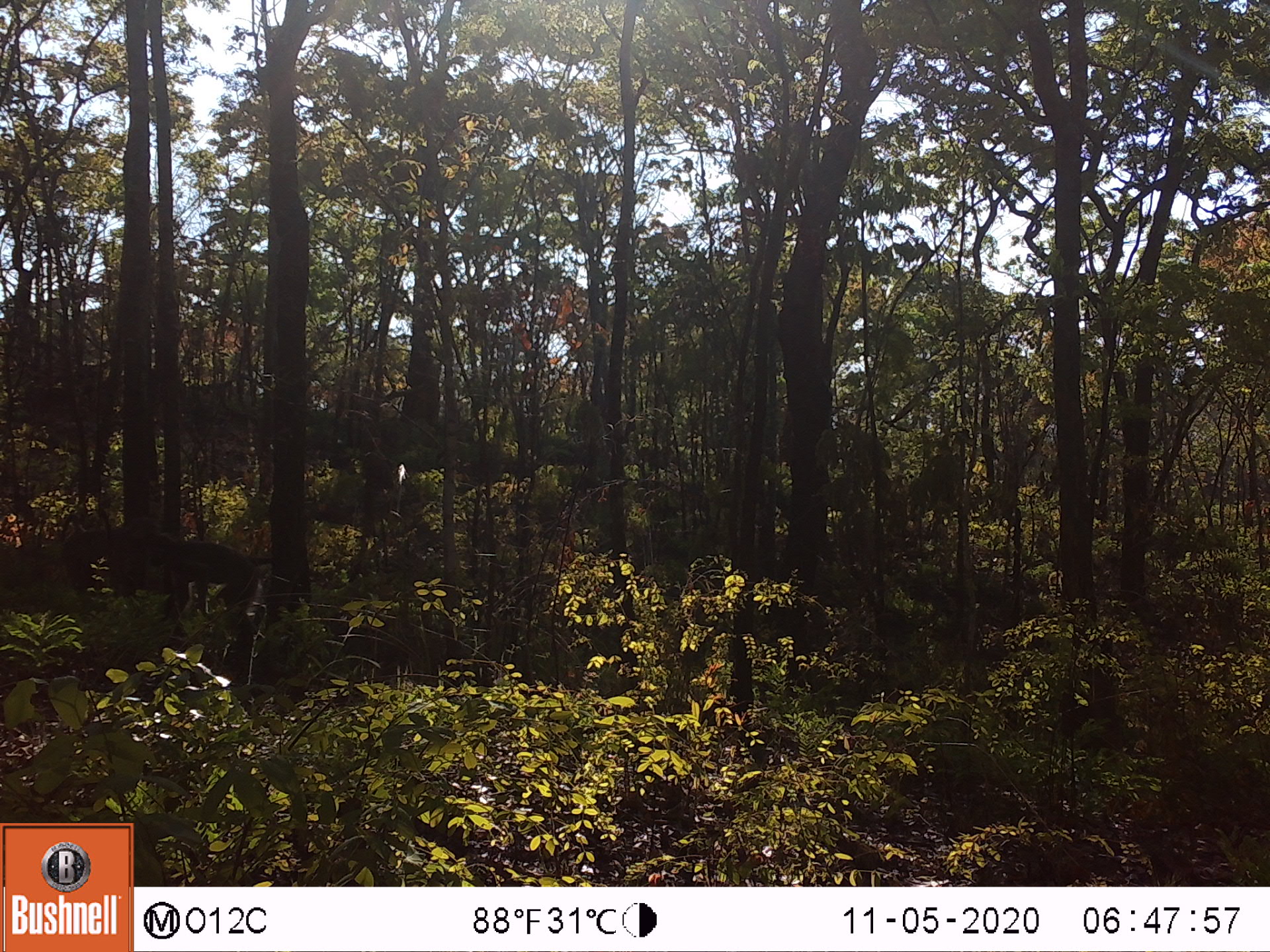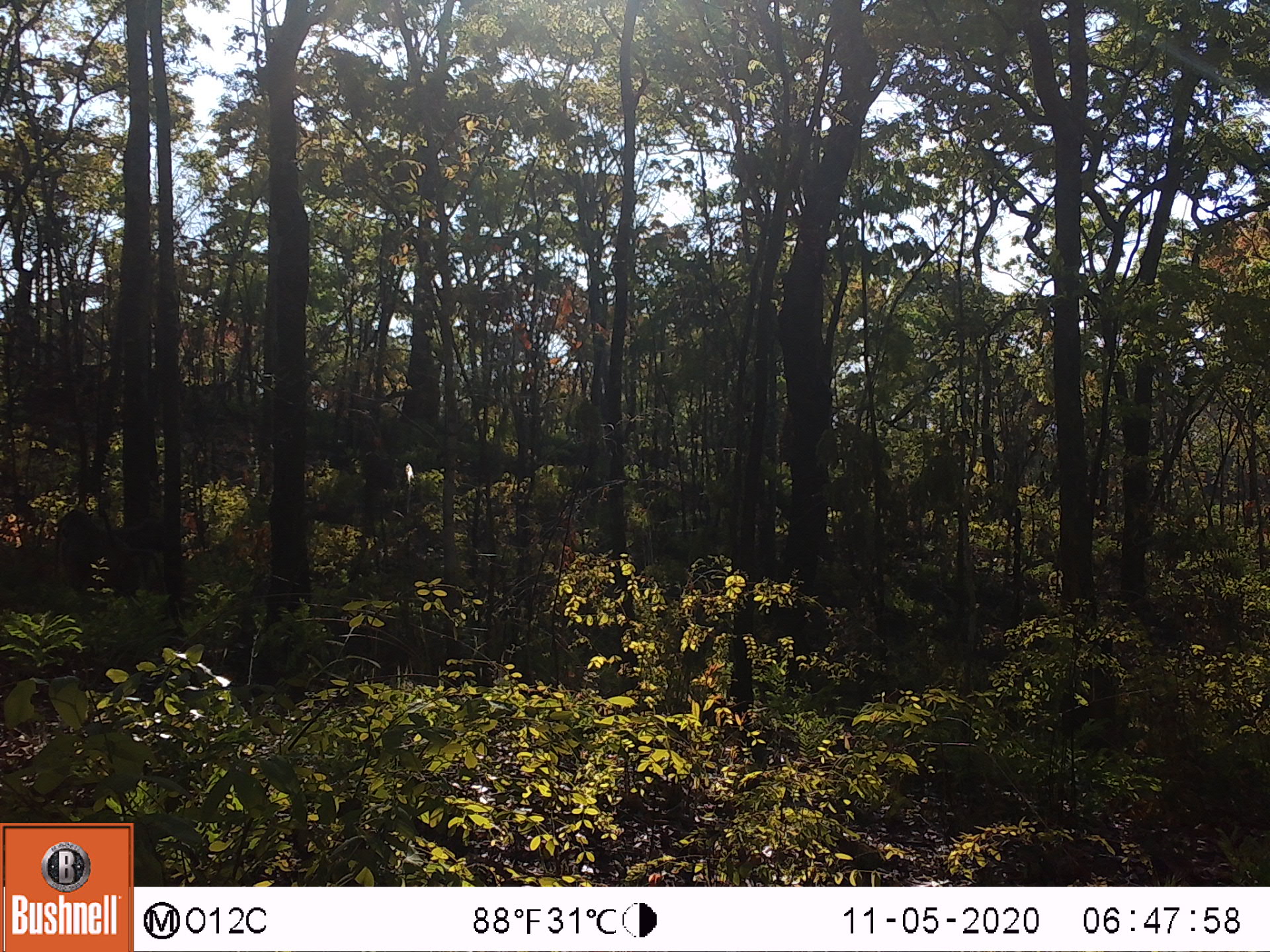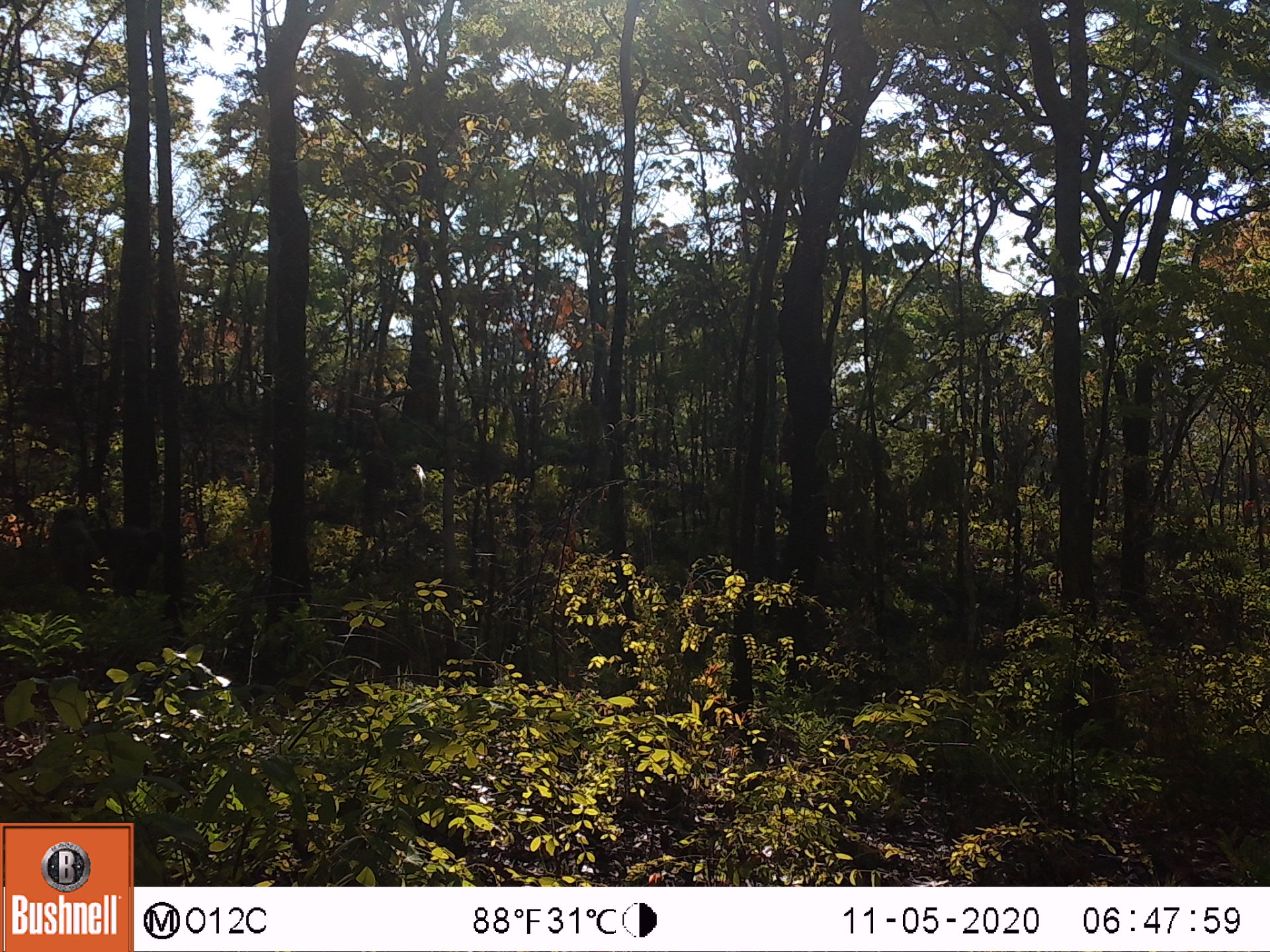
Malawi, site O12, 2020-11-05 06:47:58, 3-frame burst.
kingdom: Animalia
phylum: Chordata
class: Mammalia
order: Primates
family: Cercopithecidae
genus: Papio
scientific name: Papio cynocephalus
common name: yellow baboon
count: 2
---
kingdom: Animalia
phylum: Chordata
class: Mammalia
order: Artiodactyla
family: Suidae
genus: Phacochoerus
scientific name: Phacochoerus africanus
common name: common warthog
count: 1